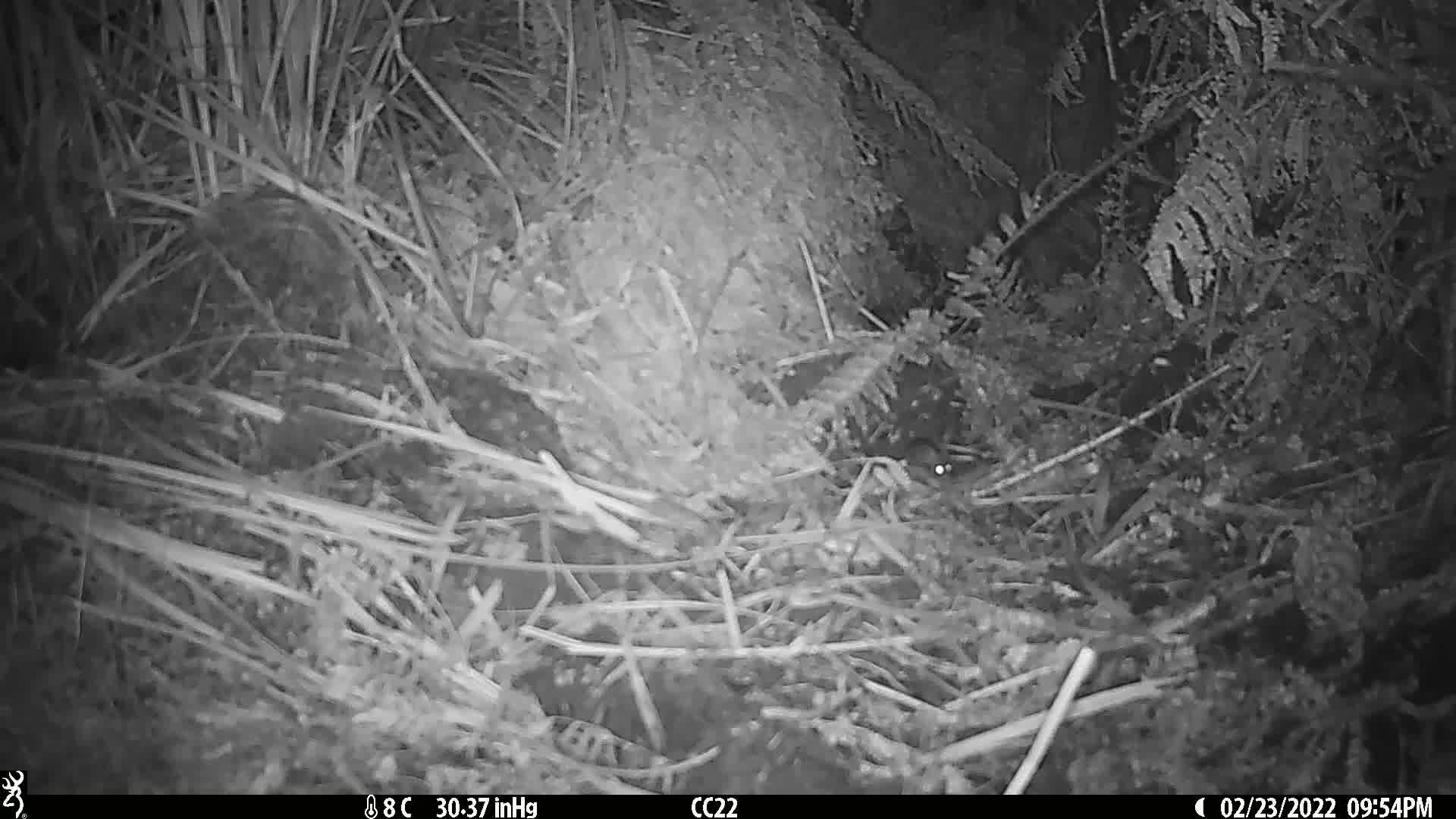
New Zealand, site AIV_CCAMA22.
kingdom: Animalia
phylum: Chordata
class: Mammalia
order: Rodentia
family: Muridae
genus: Mus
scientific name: Mus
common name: mouse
Mouse (Mus).